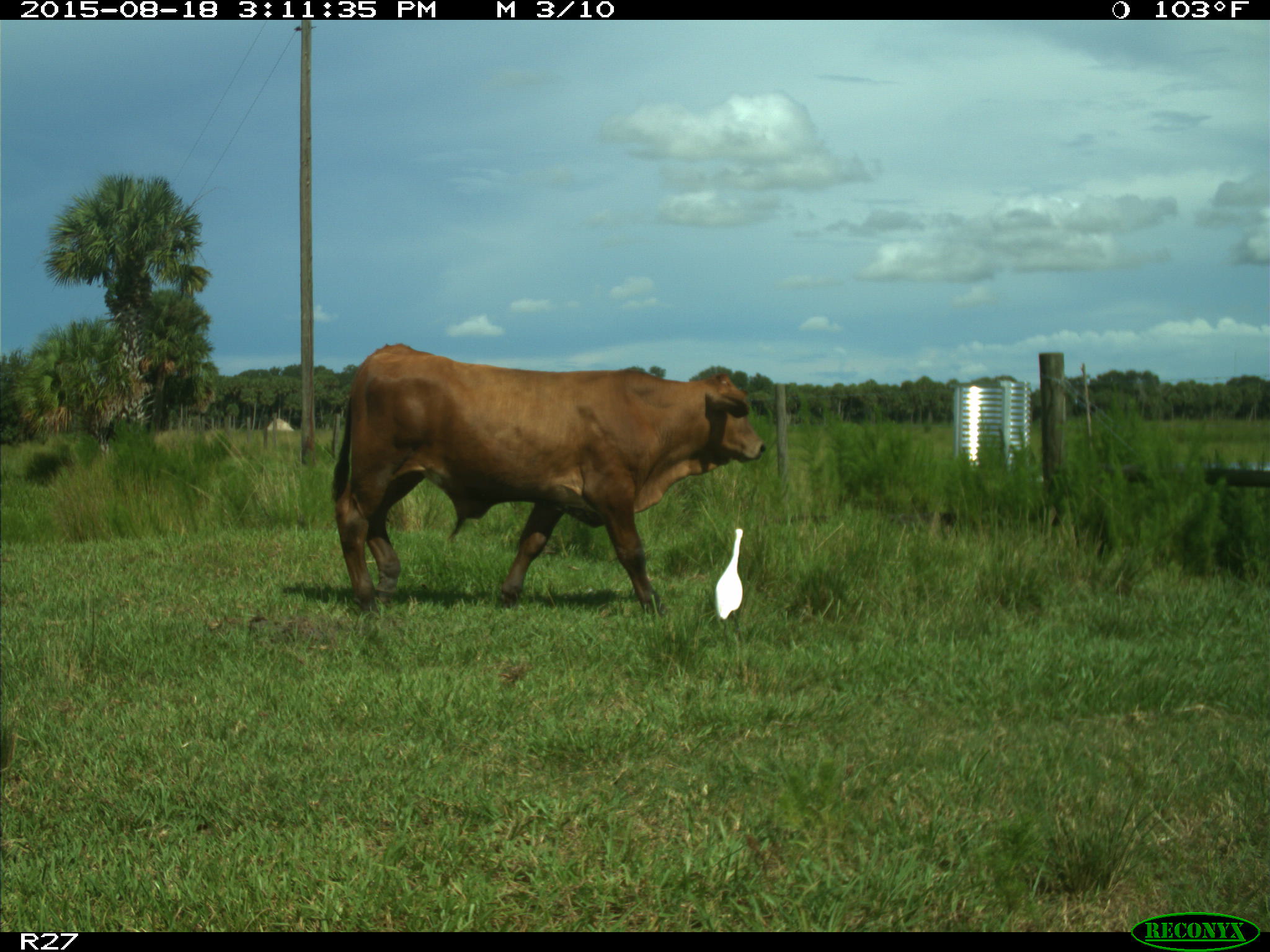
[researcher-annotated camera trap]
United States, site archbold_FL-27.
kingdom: Animalia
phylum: Chordata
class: Mammalia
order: Artiodactyla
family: Bovidae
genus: Bos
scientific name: Bos taurus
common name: domestic cow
Bos taurus (domestic cow).